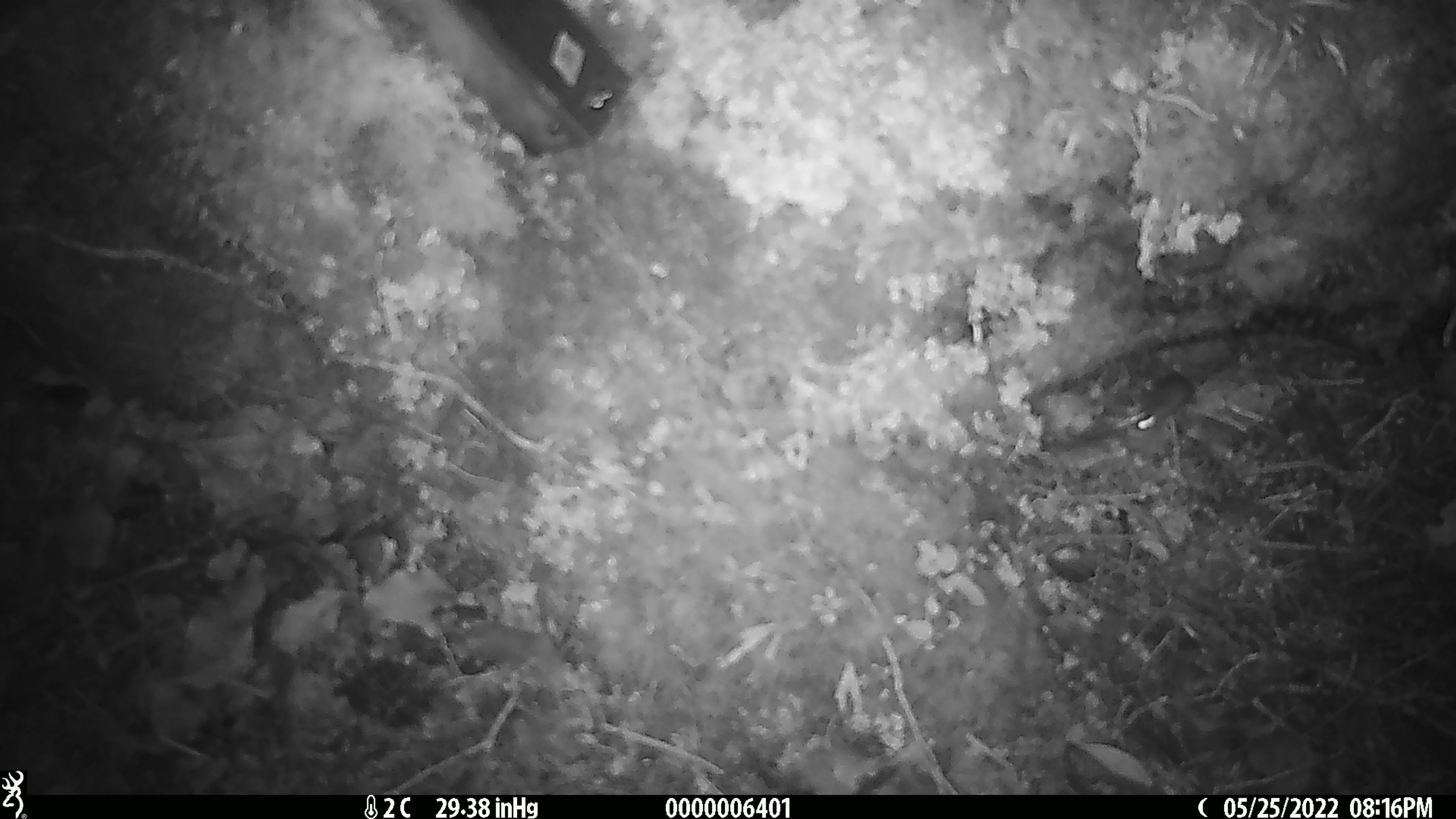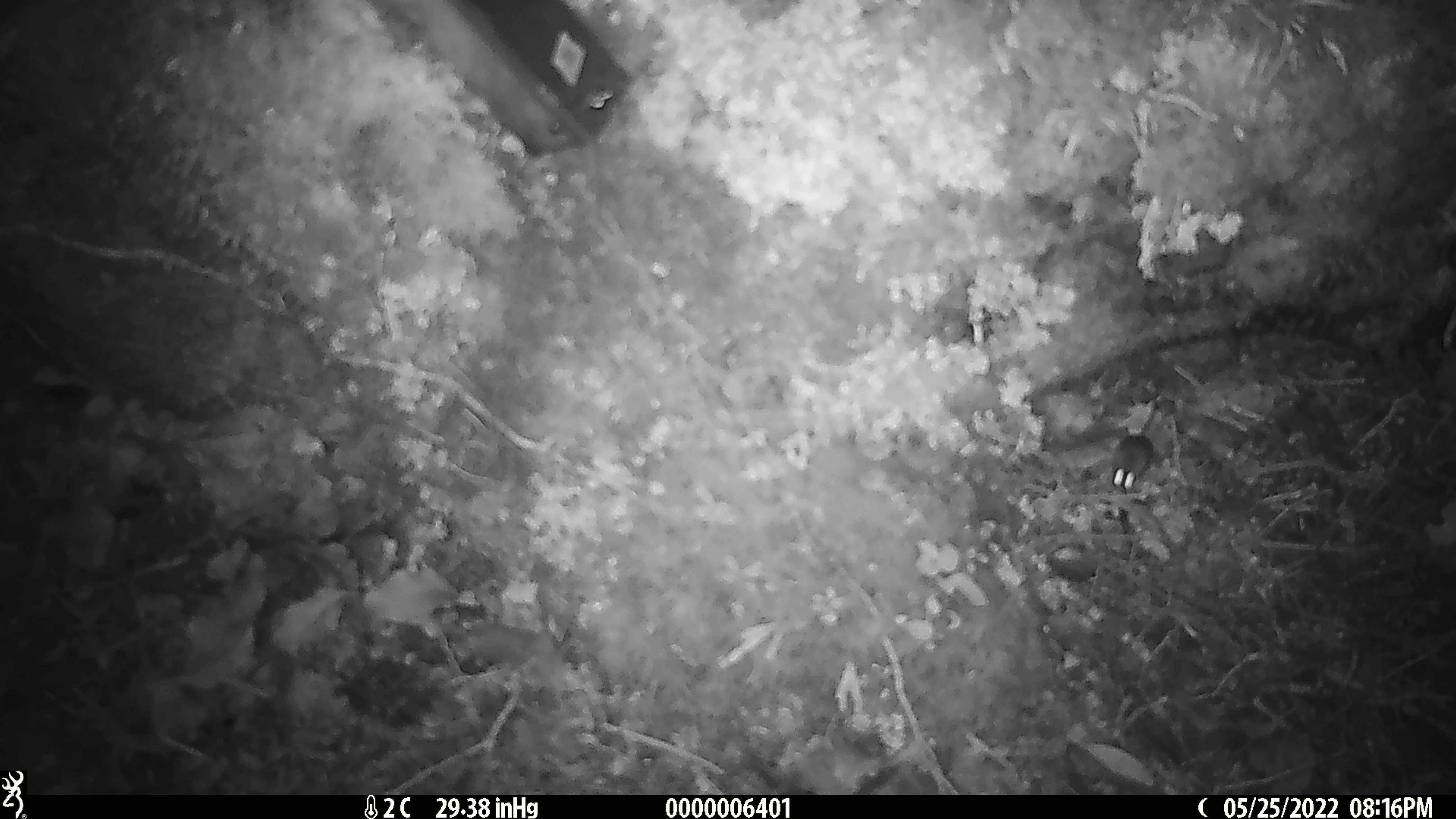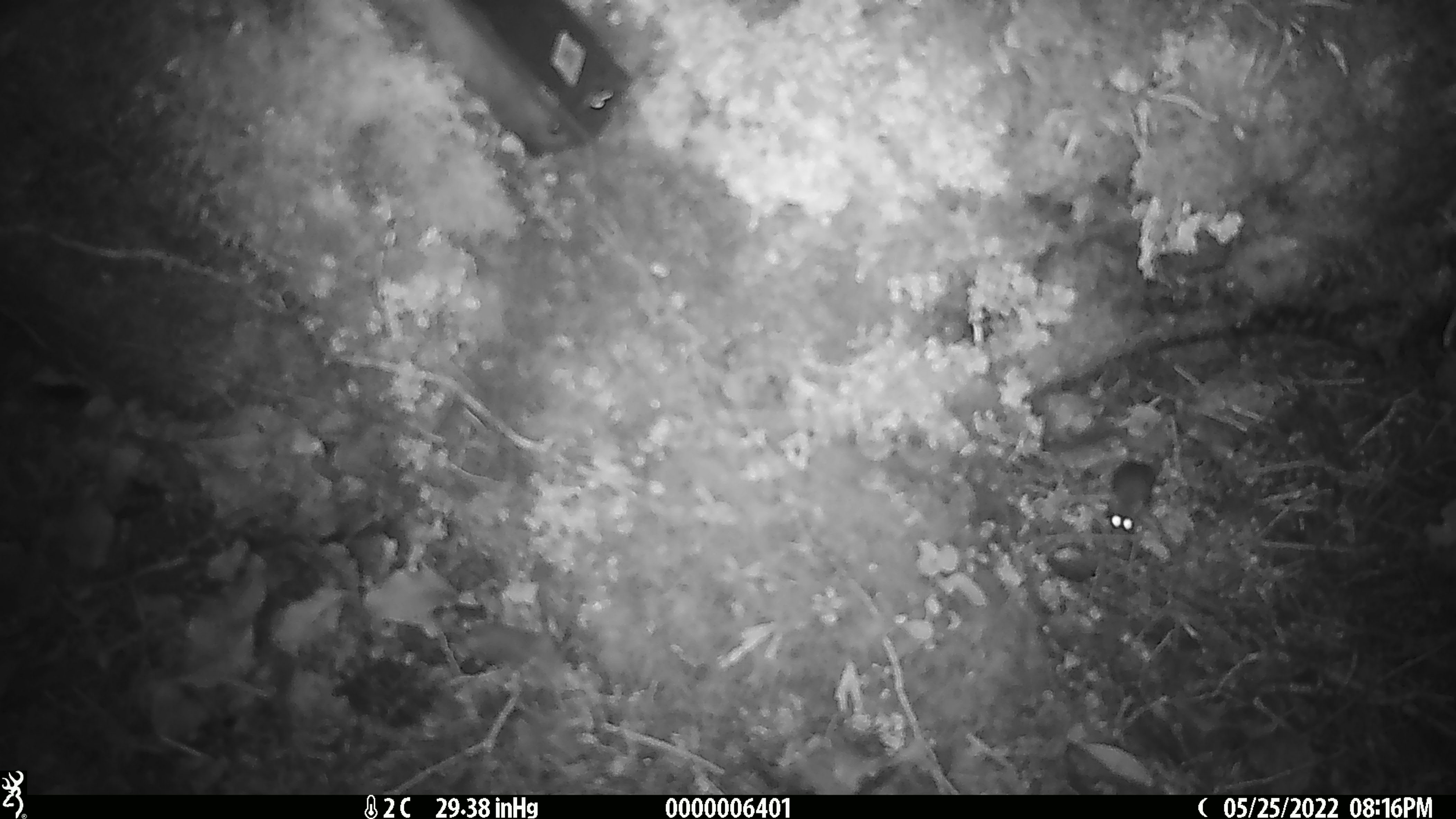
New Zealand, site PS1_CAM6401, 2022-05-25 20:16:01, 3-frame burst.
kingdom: Animalia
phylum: Chordata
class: Mammalia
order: Rodentia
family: Muridae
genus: Mus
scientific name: Mus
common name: mouse